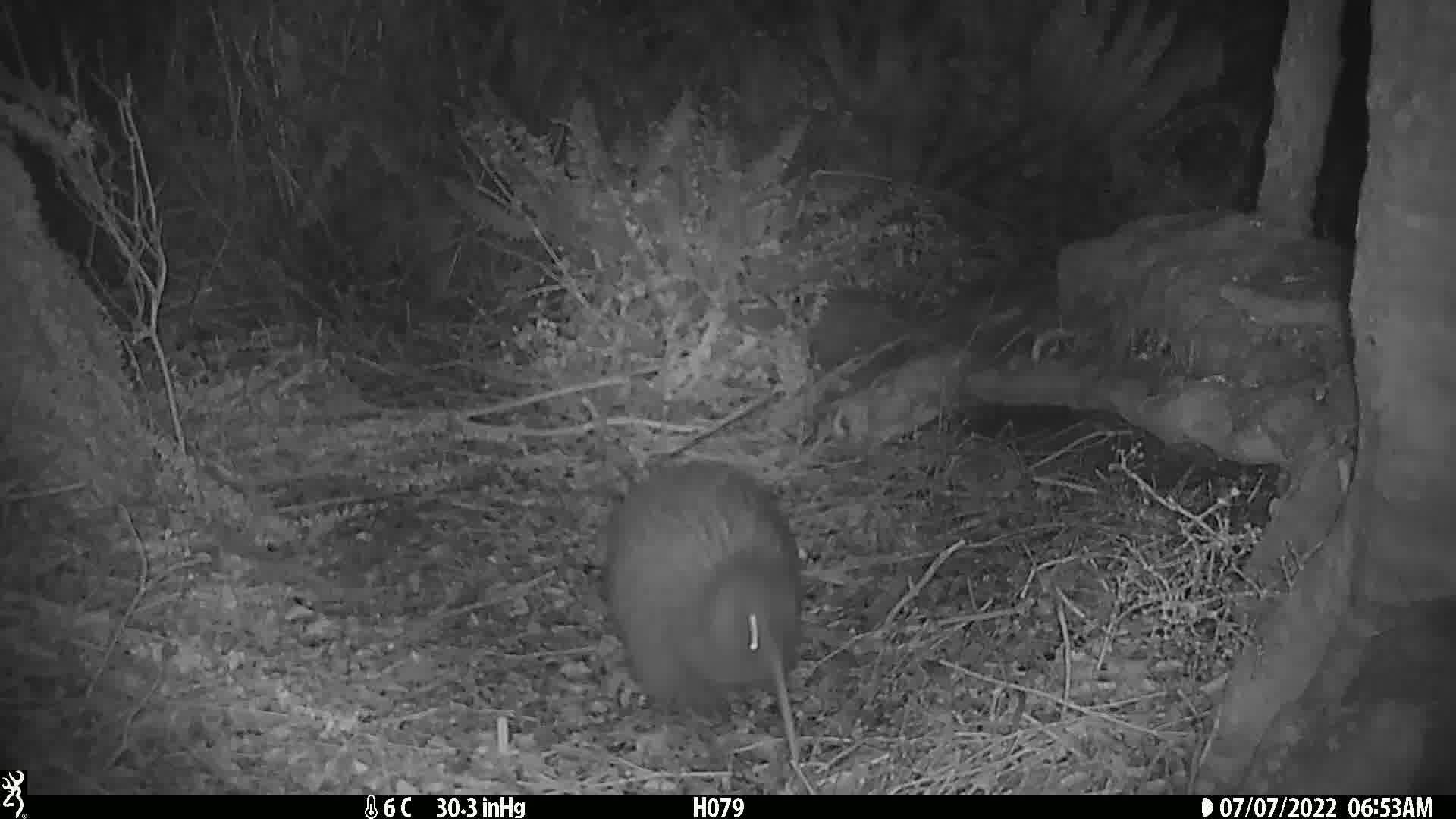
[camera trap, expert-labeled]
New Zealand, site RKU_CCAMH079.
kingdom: Animalia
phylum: Chordata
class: Aves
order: Apterygiformes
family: Apterygidae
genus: Apteryx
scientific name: Apteryx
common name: kiwi